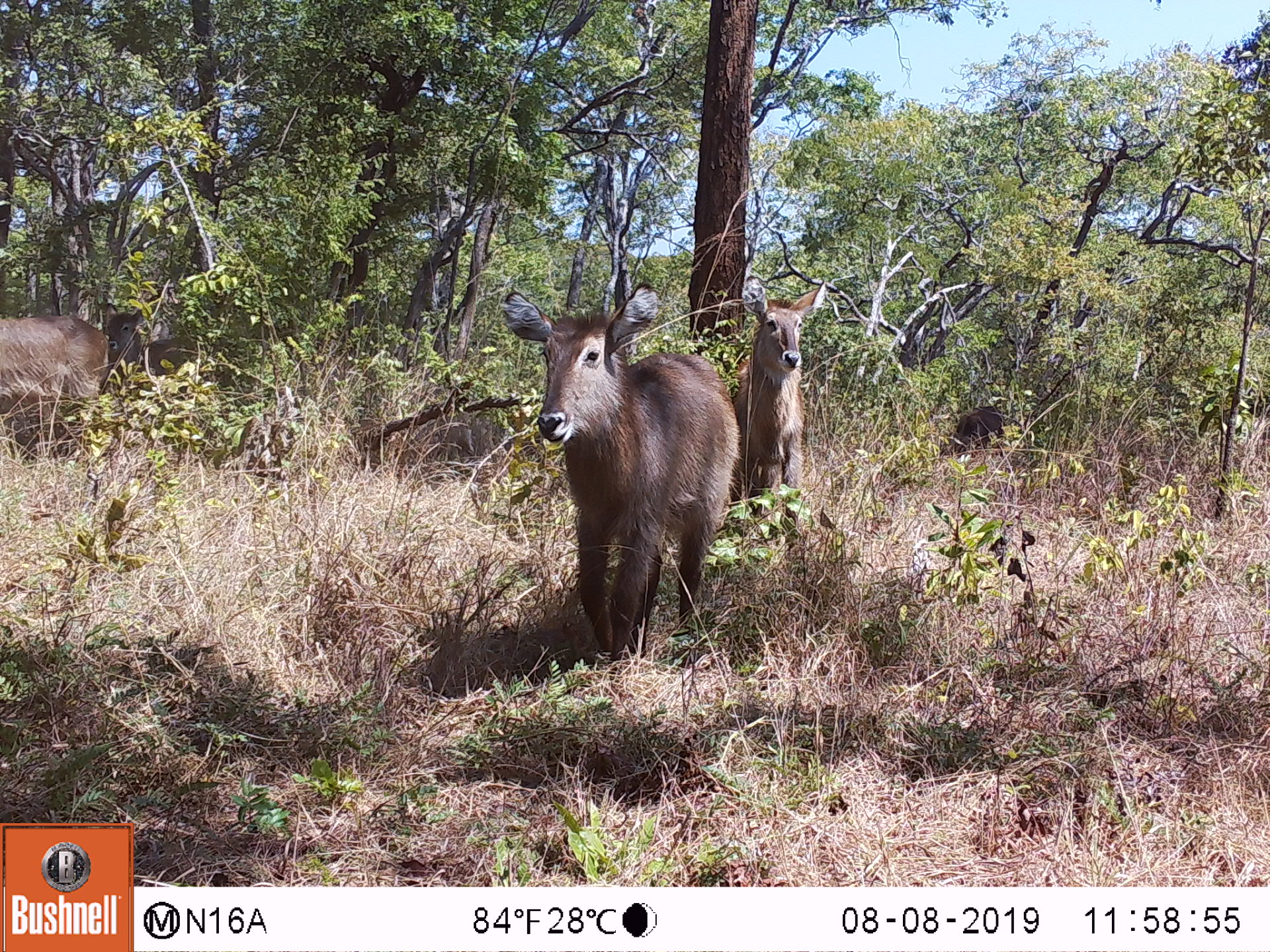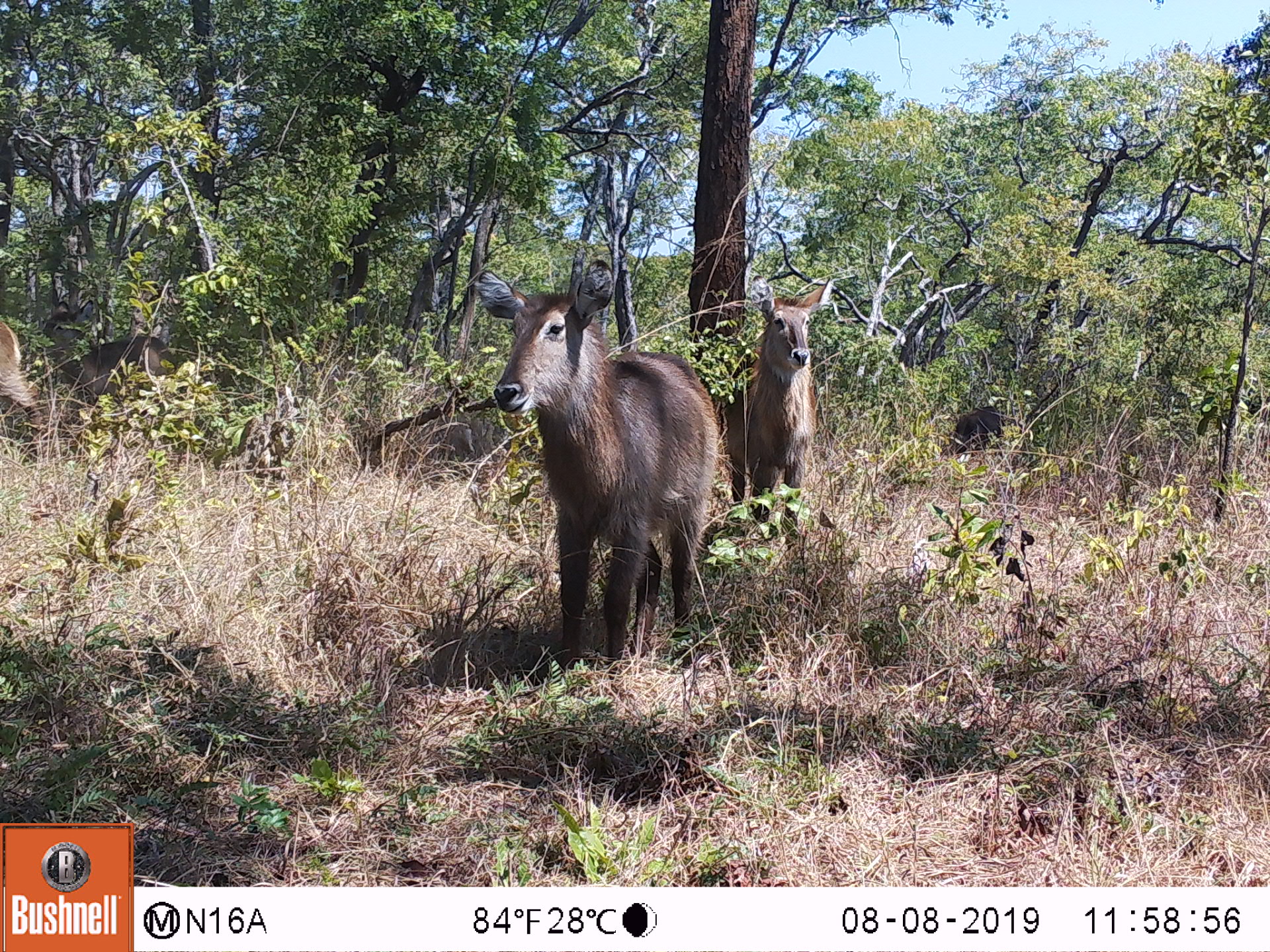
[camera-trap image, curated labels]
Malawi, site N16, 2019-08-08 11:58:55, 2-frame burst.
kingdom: Animalia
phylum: Chordata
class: Mammalia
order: Artiodactyla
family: Bovidae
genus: Kobus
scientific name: Kobus ellipsiprymnus ellipsiprymnus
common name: common waterbuck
Common waterbuck (Kobus ellipsiprymnus ellipsiprymnus), count 5.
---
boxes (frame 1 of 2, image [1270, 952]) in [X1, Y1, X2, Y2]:
common waterbuck: [499, 288, 740, 626]; [740, 244, 823, 512]; [5, 305, 113, 439]; [106, 295, 214, 397]; [943, 392, 1013, 468]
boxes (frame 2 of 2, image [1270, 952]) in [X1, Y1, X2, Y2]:
common waterbuck: [465, 259, 717, 673]; [717, 274, 838, 503]; [45, 296, 177, 388]; [939, 407, 1015, 449]